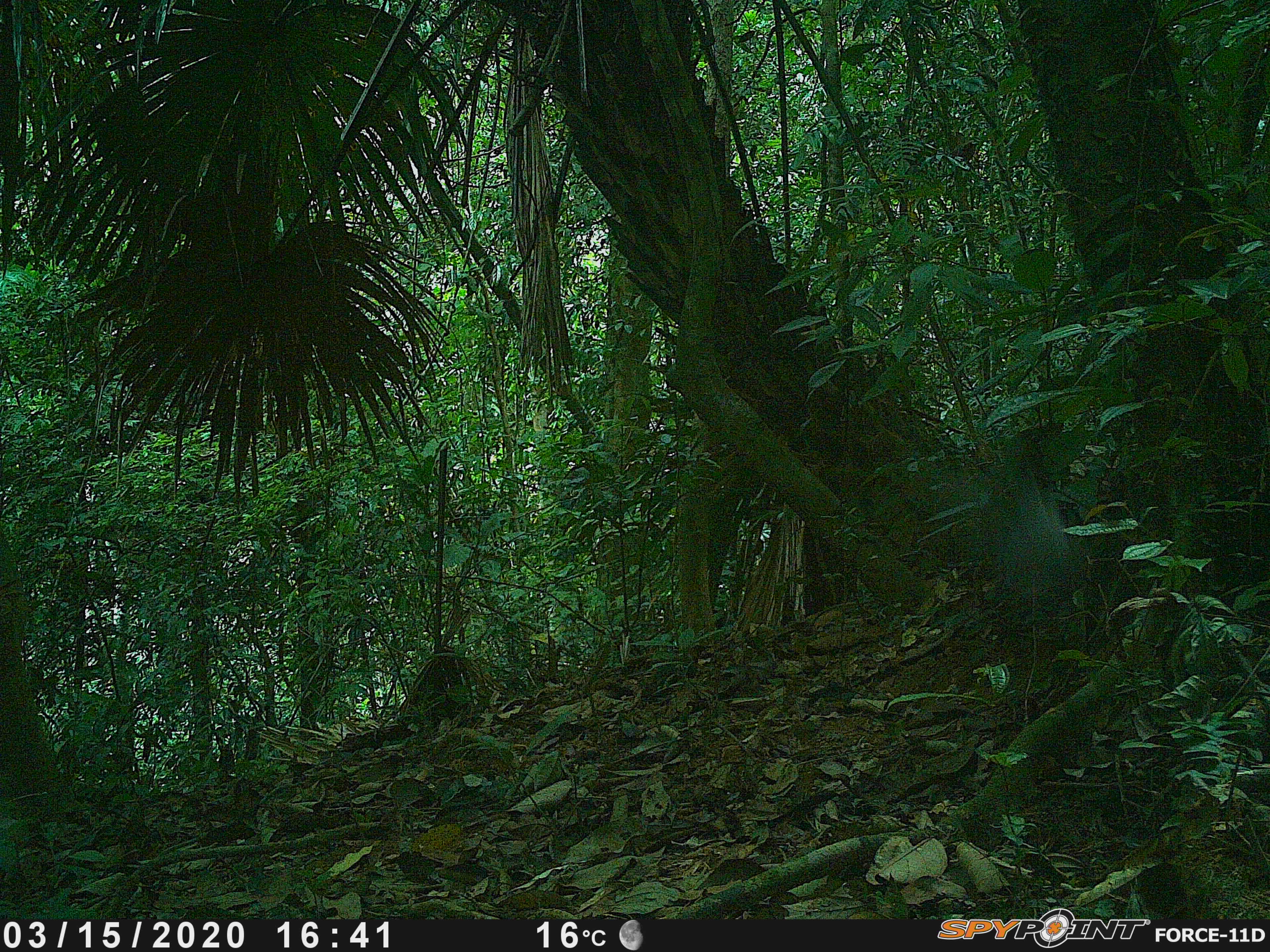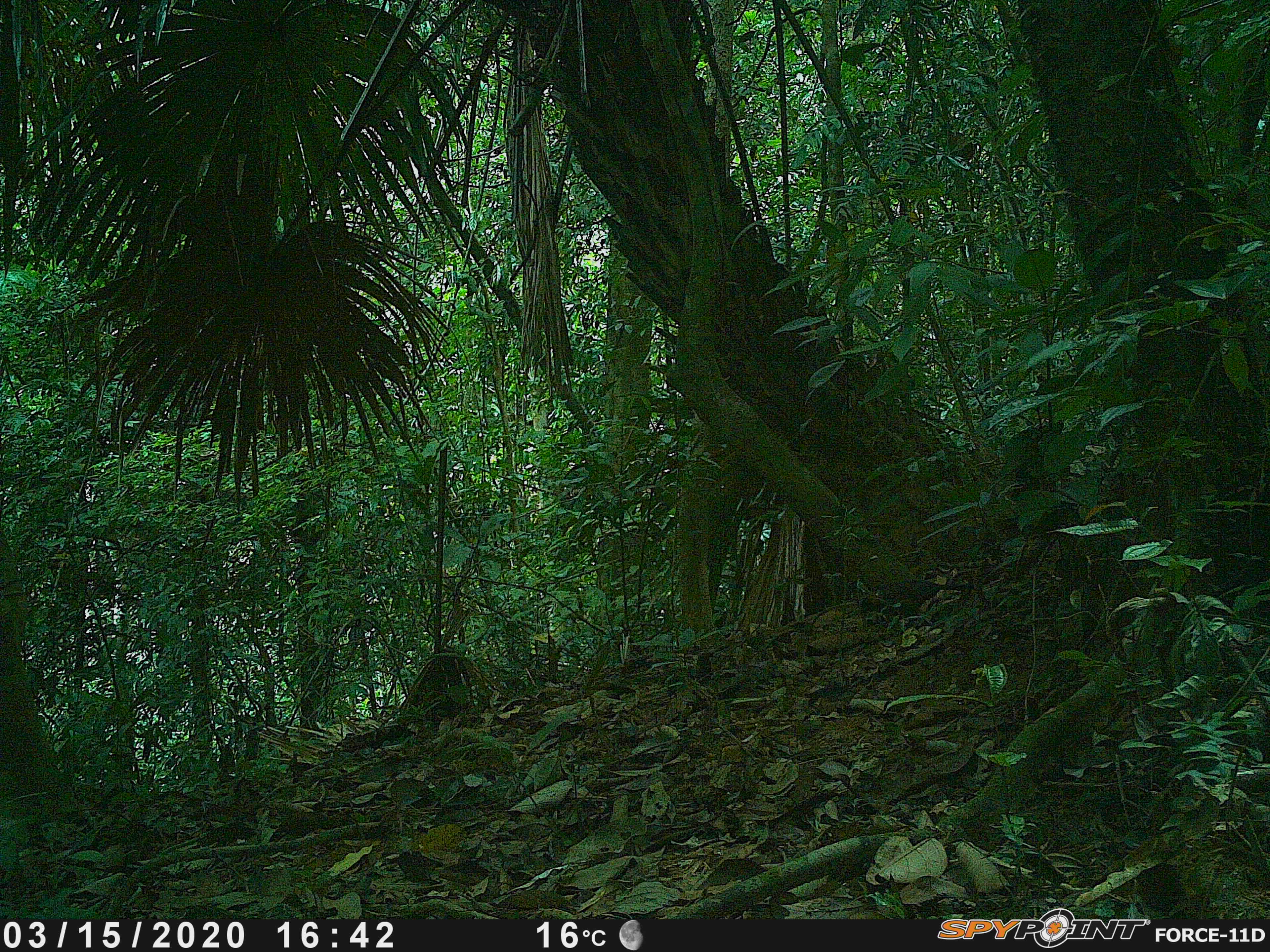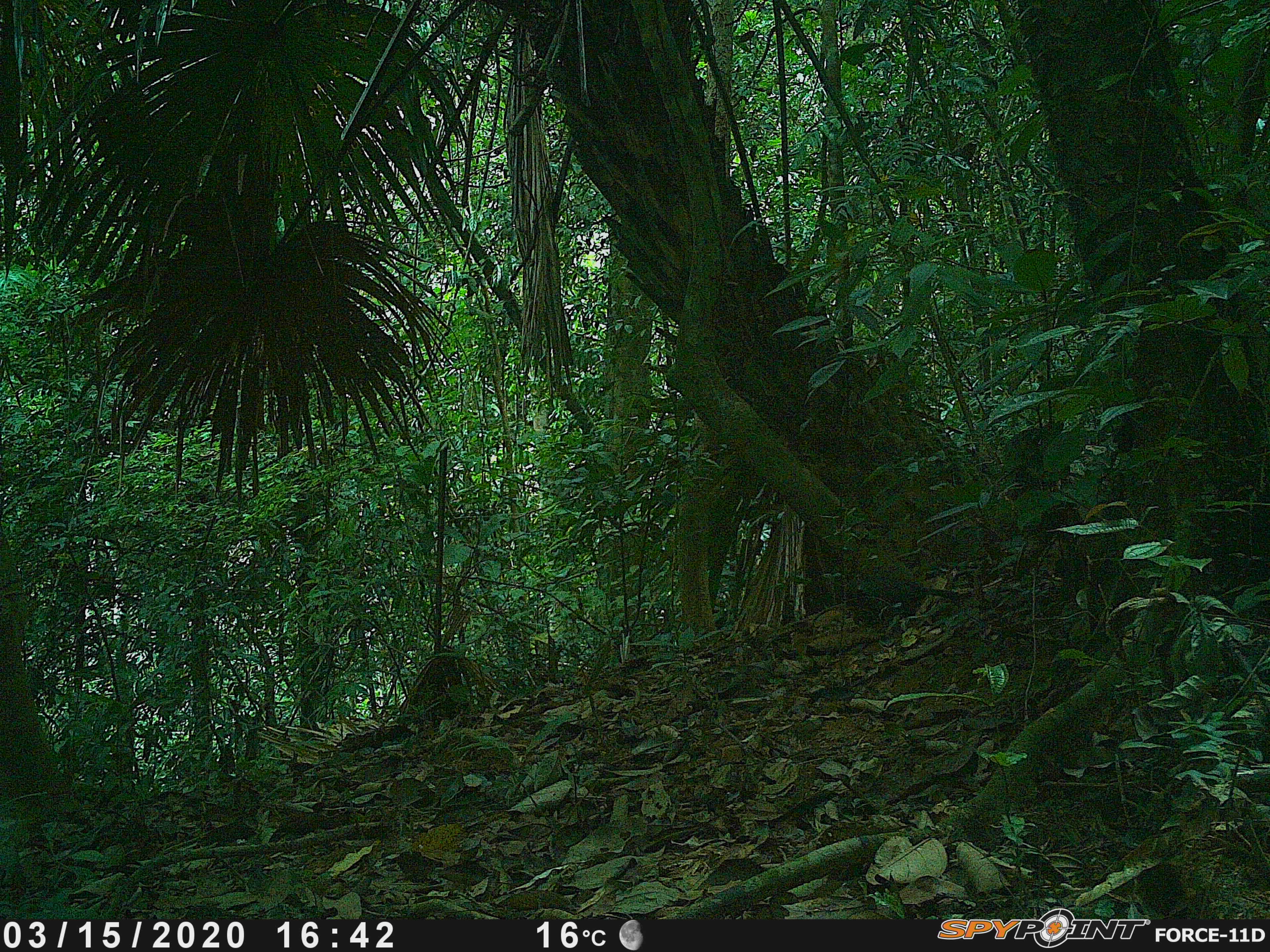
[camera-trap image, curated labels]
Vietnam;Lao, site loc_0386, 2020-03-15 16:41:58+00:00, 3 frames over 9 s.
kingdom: Animalia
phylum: Chordata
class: Aves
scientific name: Aves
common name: bird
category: unidentified bird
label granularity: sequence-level